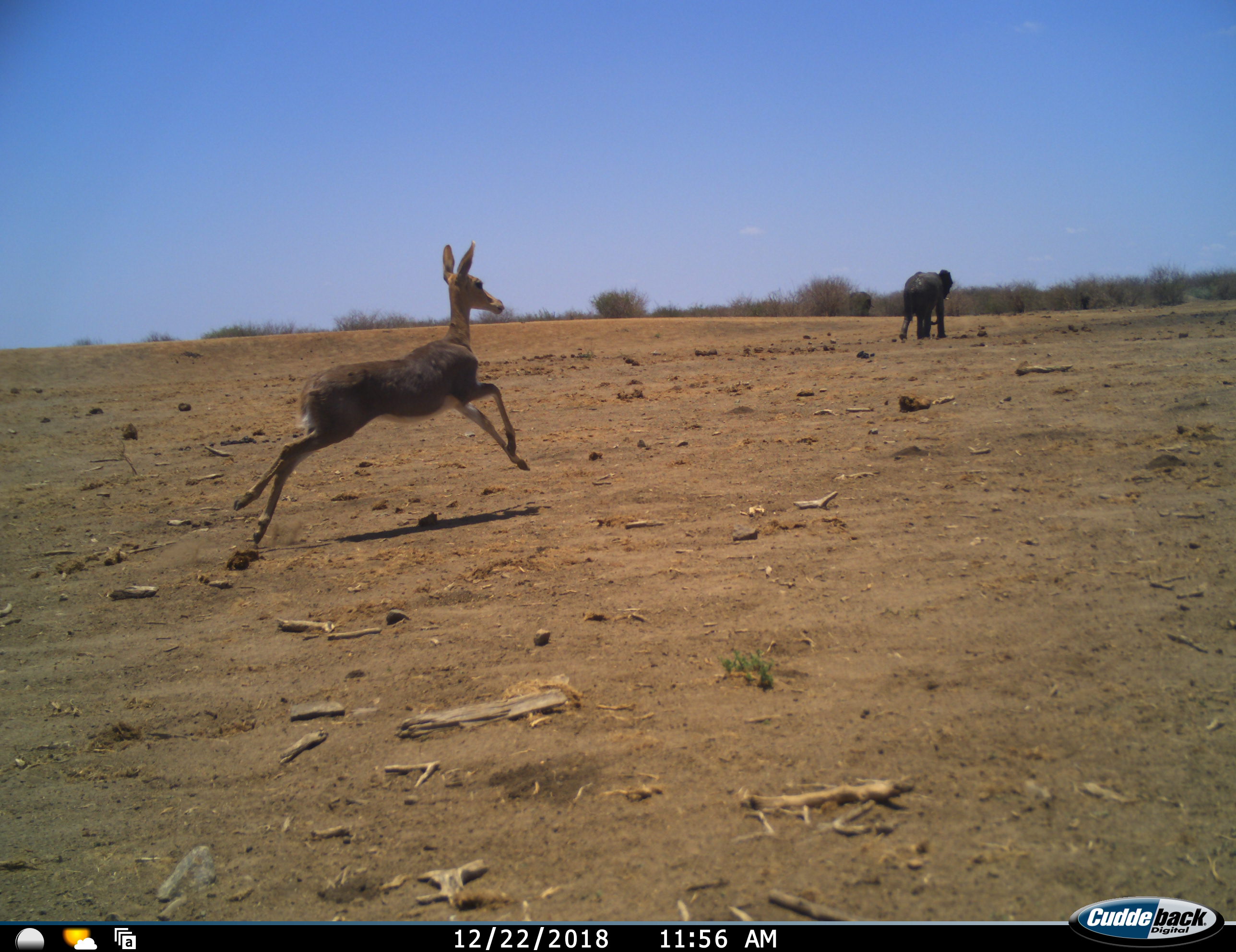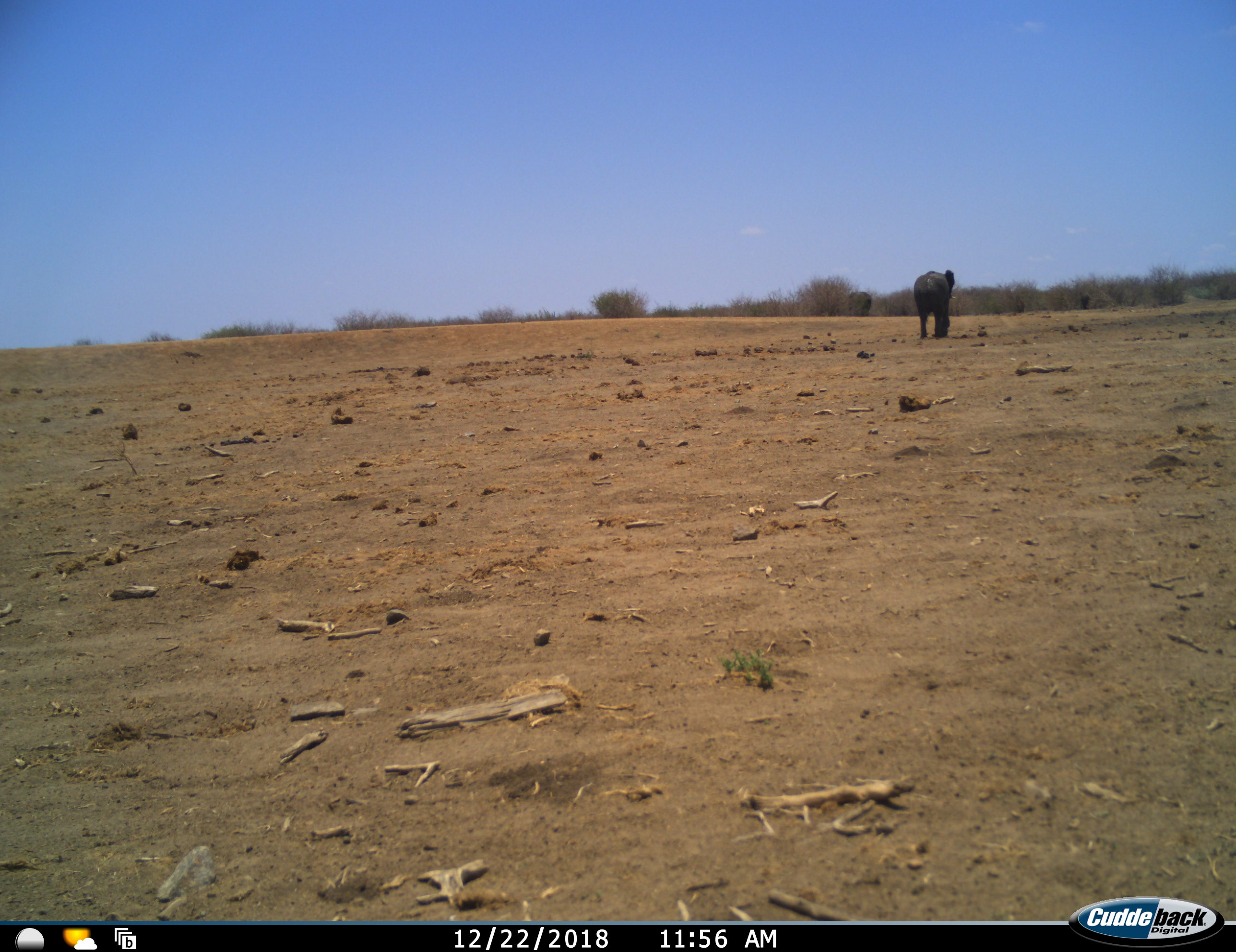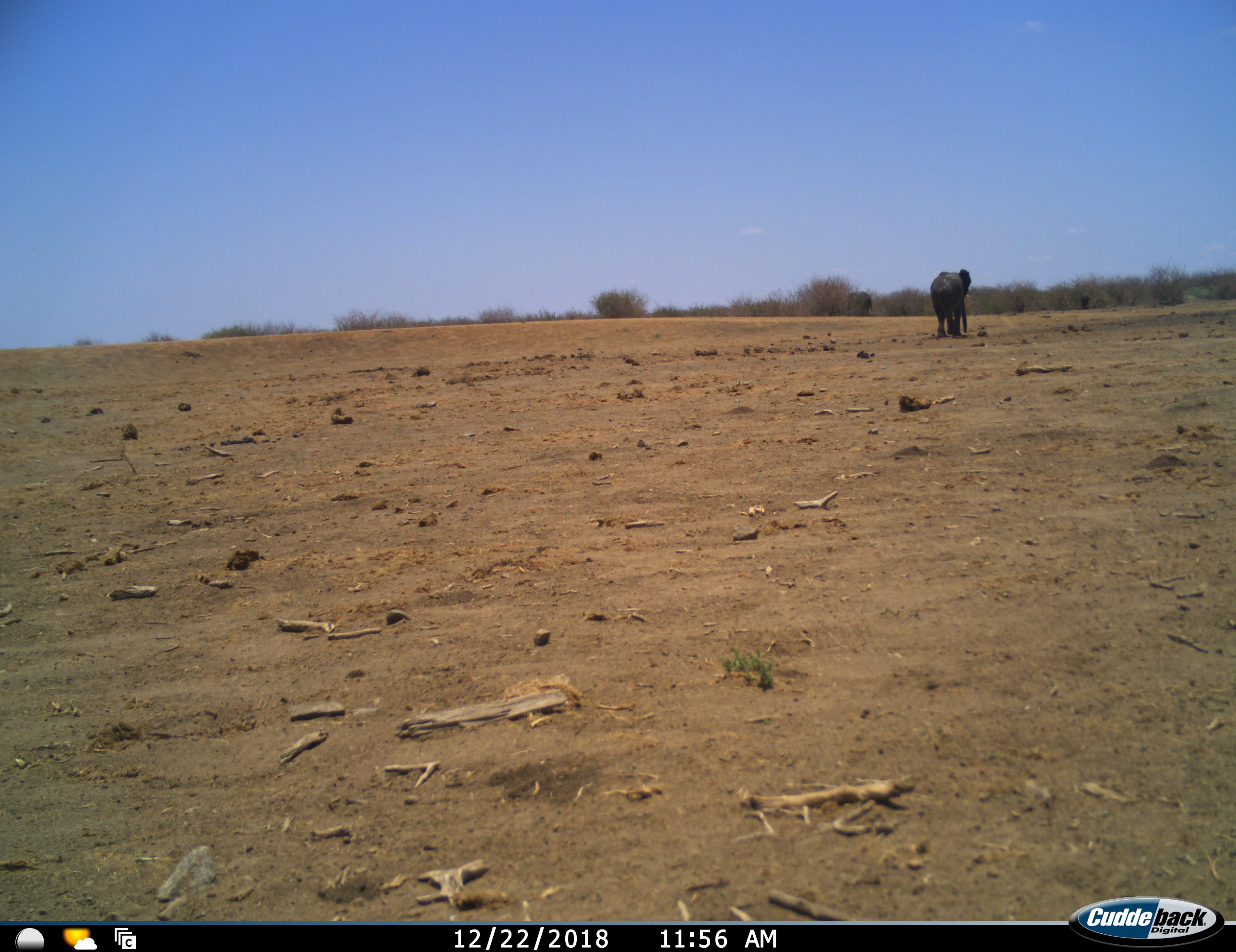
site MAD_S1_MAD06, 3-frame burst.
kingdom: Animalia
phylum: Chordata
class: Mammalia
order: Proboscidea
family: Elephantidae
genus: Loxodonta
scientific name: Loxodonta africana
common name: african bush elephant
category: elephant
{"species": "elephant (african bush elephant) (Loxodonta africana)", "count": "1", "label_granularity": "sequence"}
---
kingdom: Animalia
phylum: Chordata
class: Mammalia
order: Artiodactyla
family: Bovidae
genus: Redunca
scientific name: Redunca fulvorufula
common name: mountain reedbuck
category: reedbuckmountain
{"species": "reedbuckmountain (mountain reedbuck) (Redunca fulvorufula)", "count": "1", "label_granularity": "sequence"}